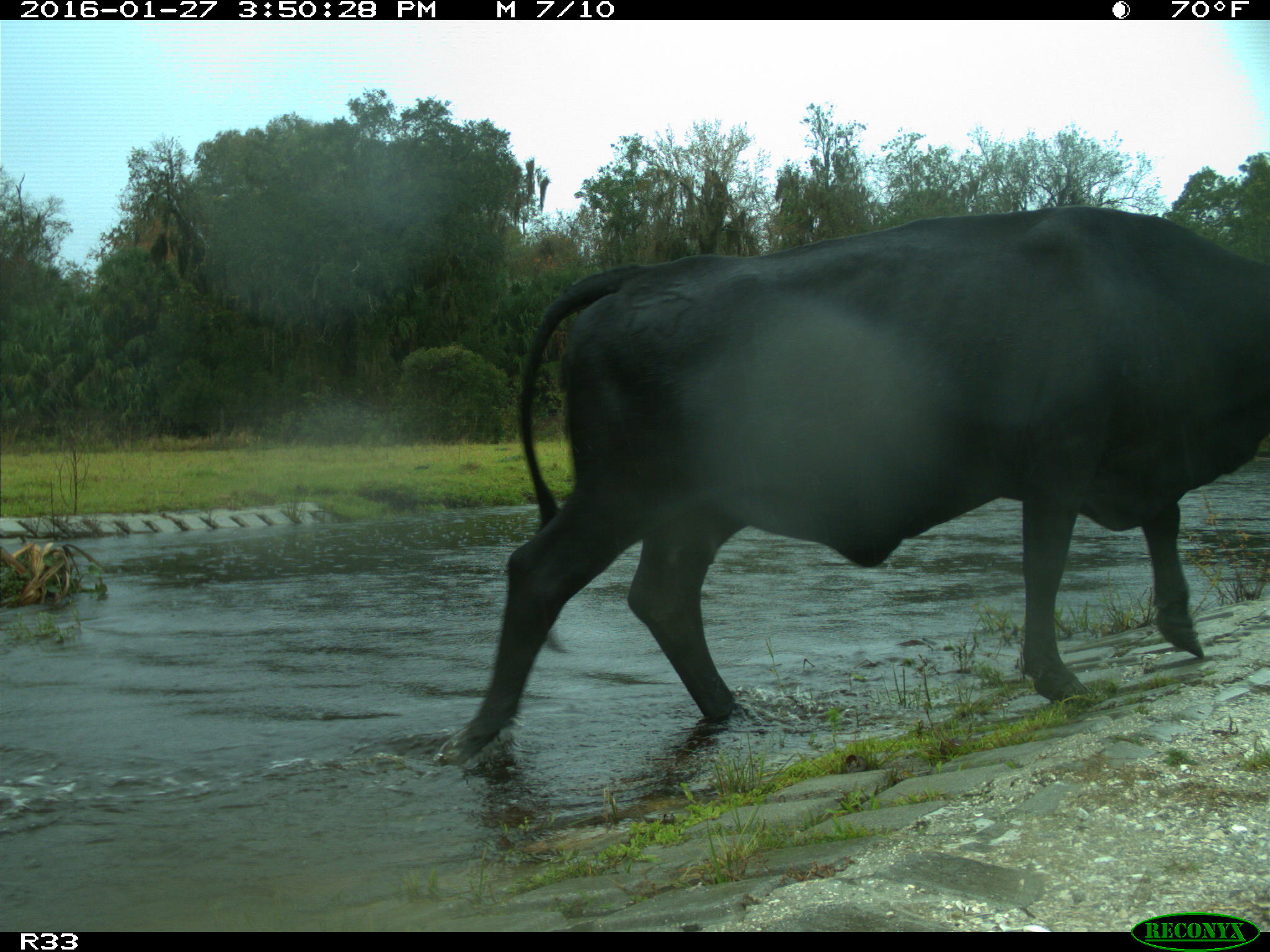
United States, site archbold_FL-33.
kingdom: Animalia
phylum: Chordata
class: Mammalia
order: Artiodactyla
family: Bovidae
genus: Bos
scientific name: Bos taurus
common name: domestic cow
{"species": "Bos taurus (domestic cow)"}